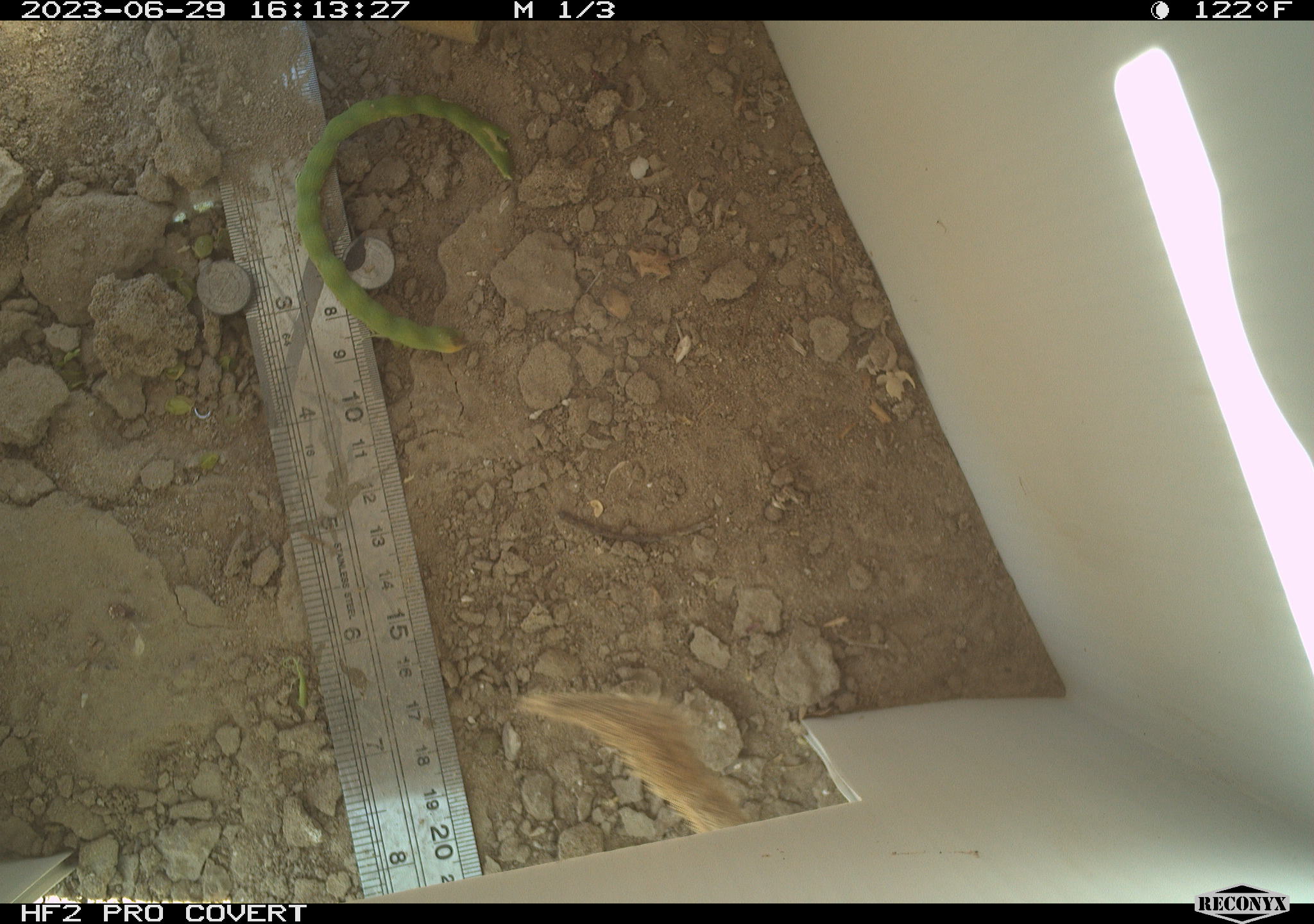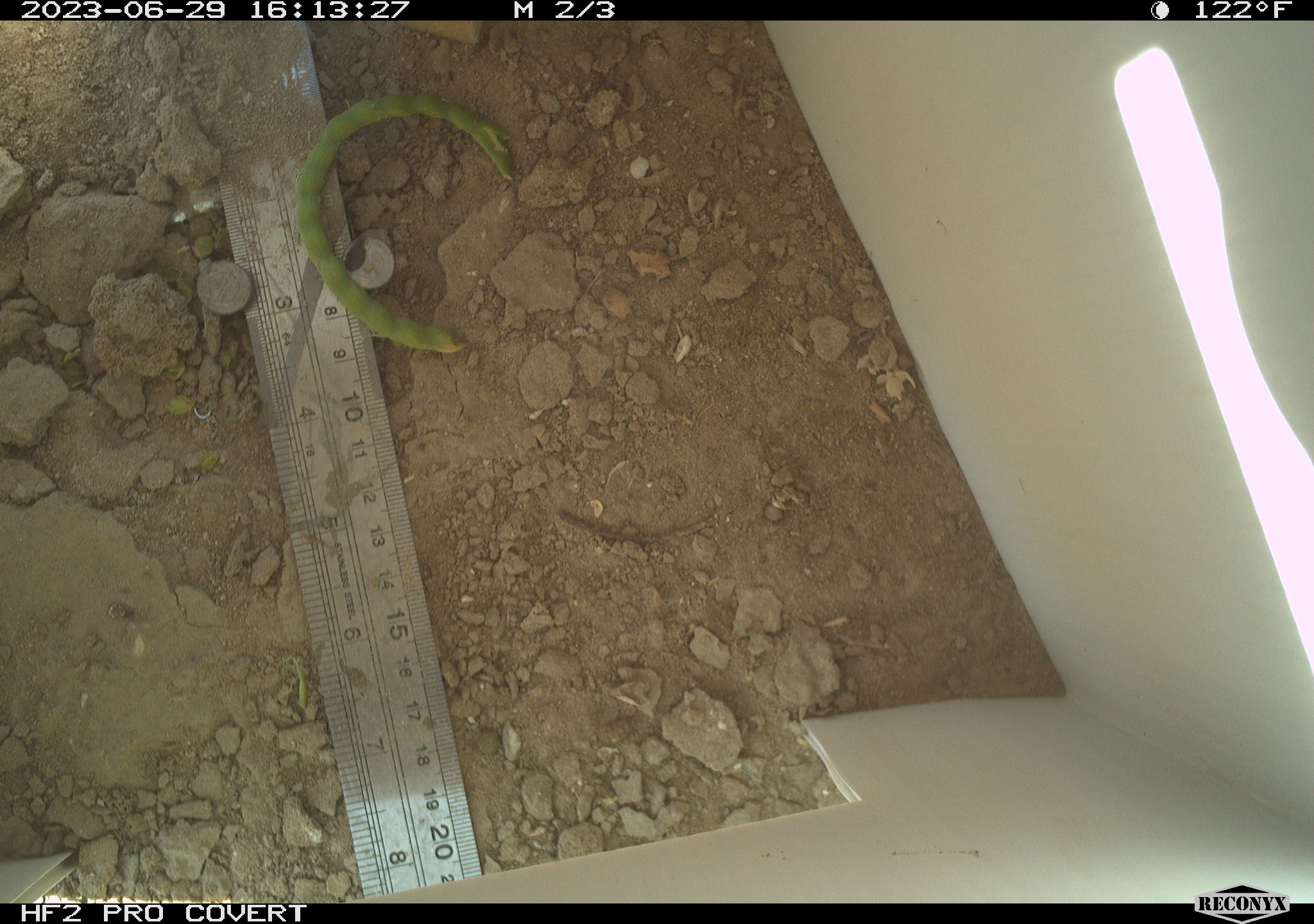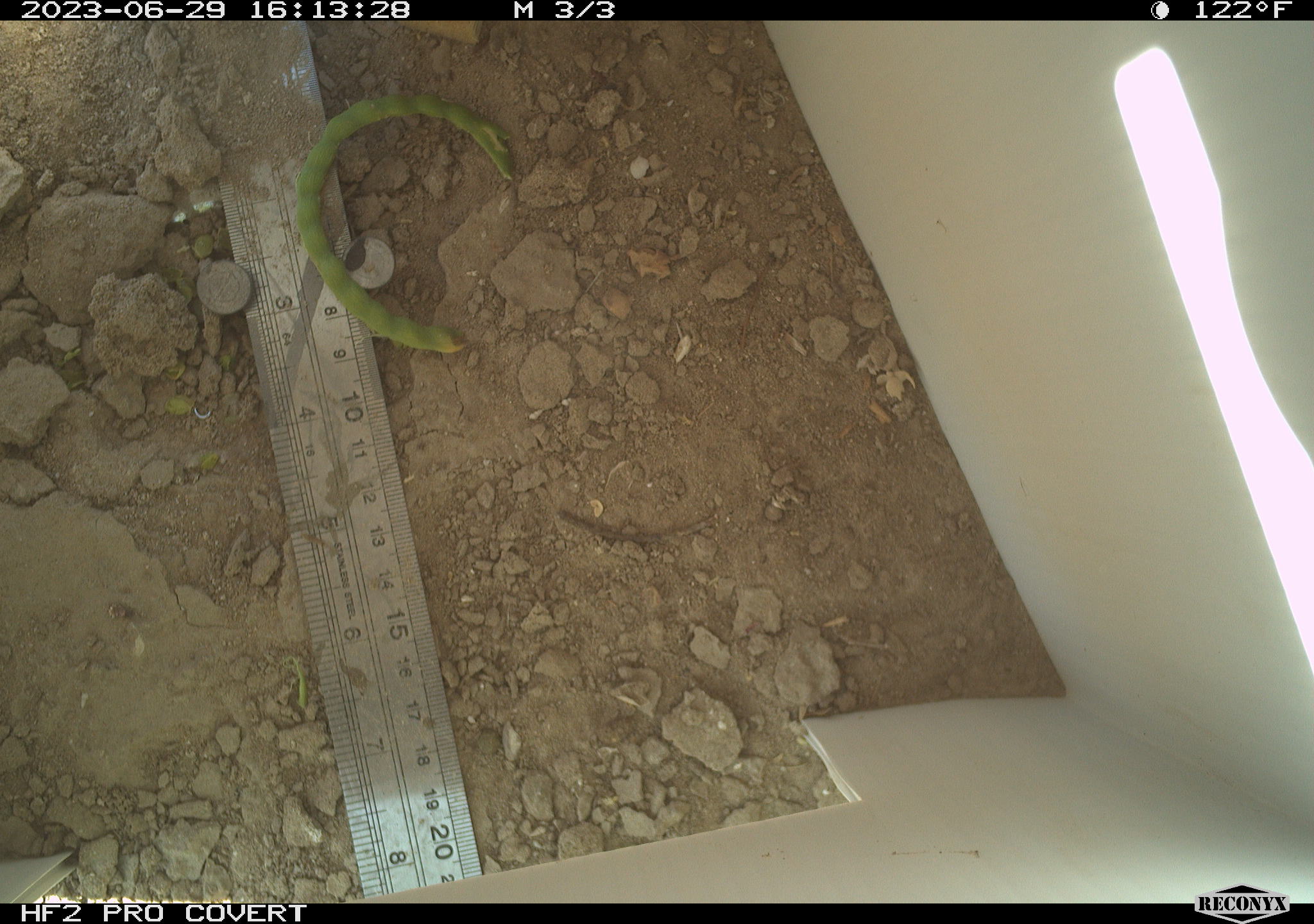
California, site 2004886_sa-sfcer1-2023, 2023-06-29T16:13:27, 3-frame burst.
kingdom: Animalia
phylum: Chordata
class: Mammalia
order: Rodentia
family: Sciuridae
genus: Xerospermophilus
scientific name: Xerospermophilus tereticaudus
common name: round-tailed ground squirrel